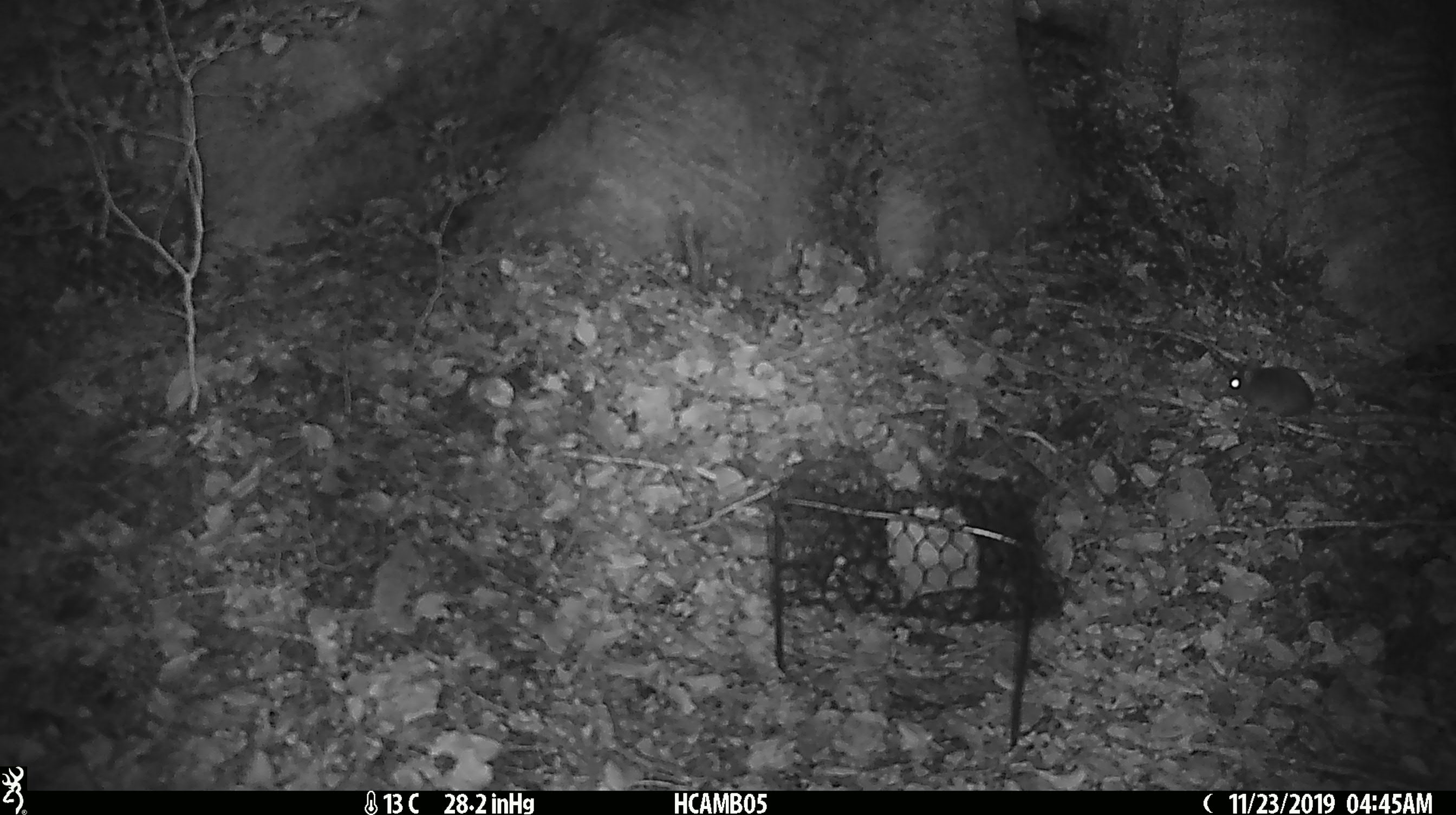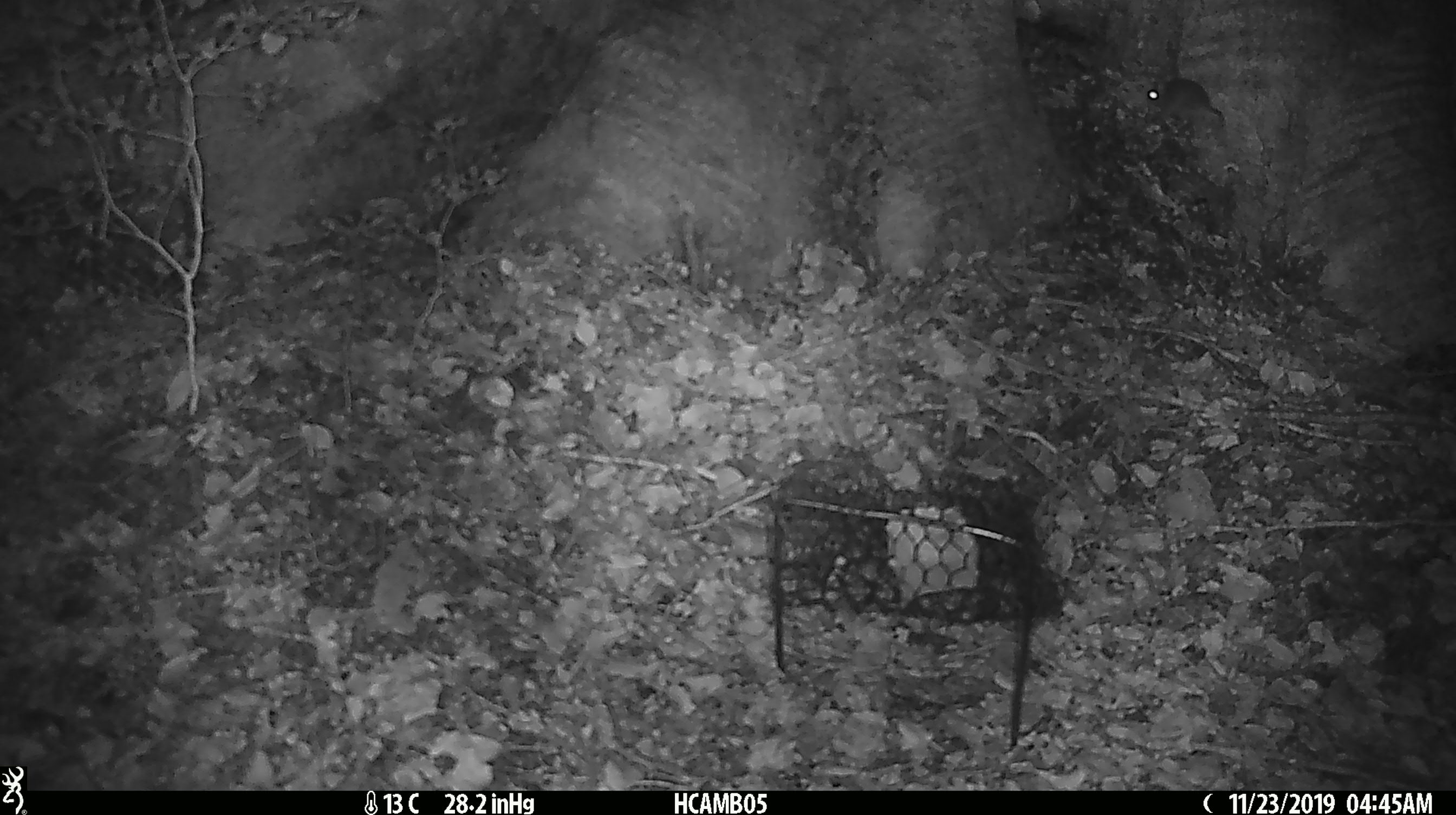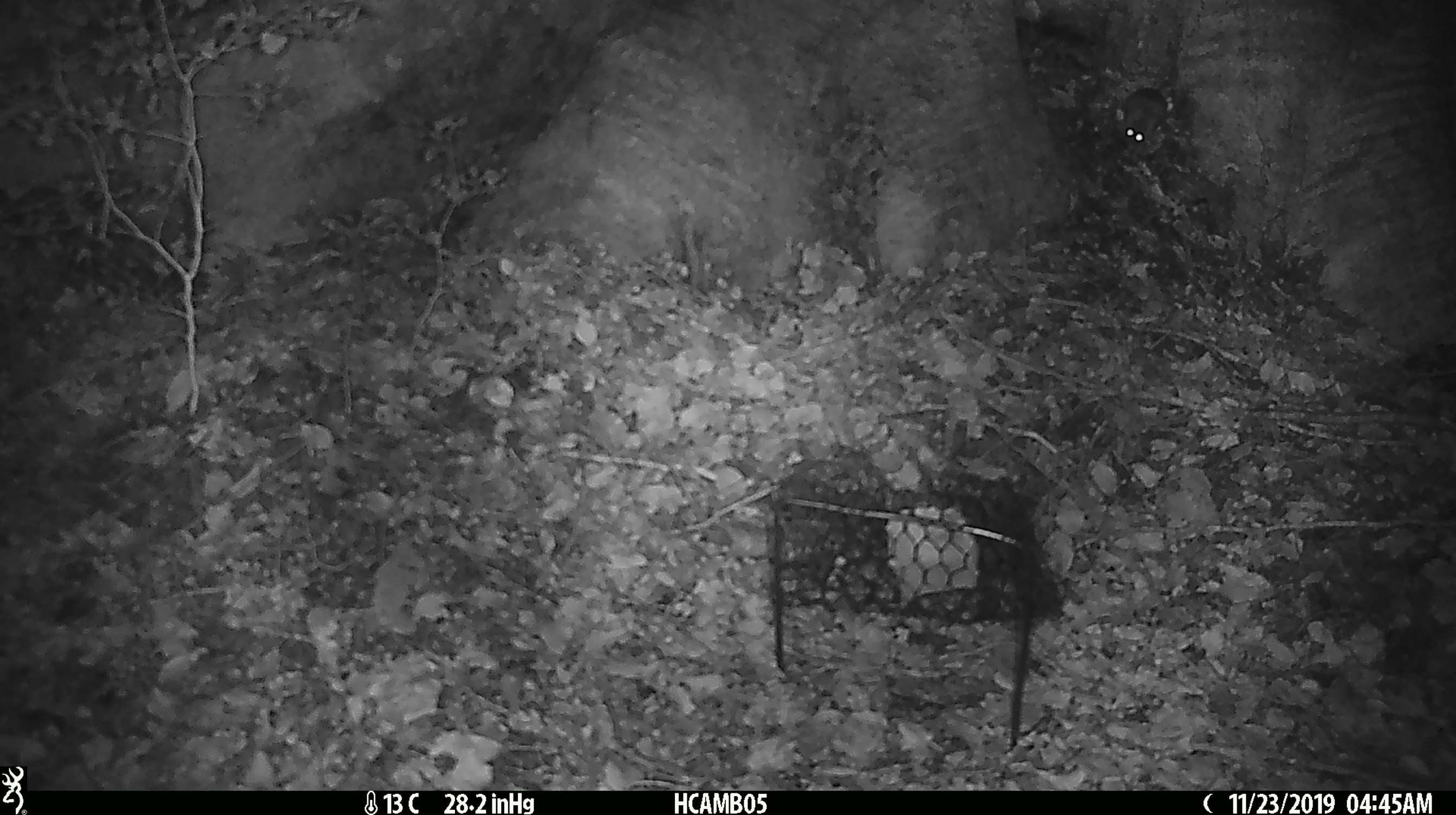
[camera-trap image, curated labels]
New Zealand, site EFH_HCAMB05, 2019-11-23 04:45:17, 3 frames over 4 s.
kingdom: Animalia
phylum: Chordata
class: Mammalia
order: Rodentia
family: Muridae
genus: Mus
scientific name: Mus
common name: mouse